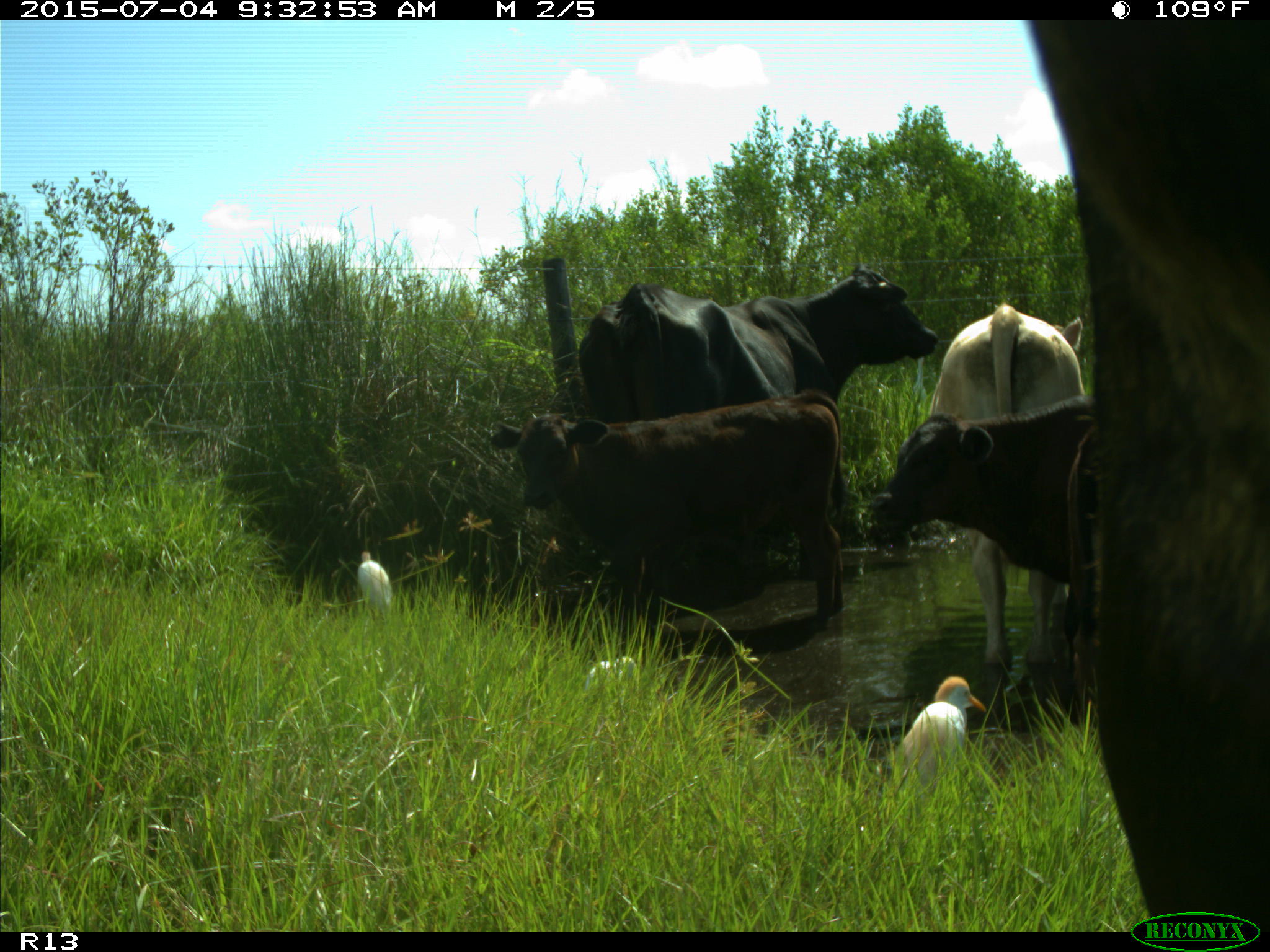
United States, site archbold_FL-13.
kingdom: Animalia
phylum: Chordata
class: Mammalia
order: Artiodactyla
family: Bovidae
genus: Bos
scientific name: Bos taurus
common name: domestic cow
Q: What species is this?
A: Bos taurus (domestic cow).